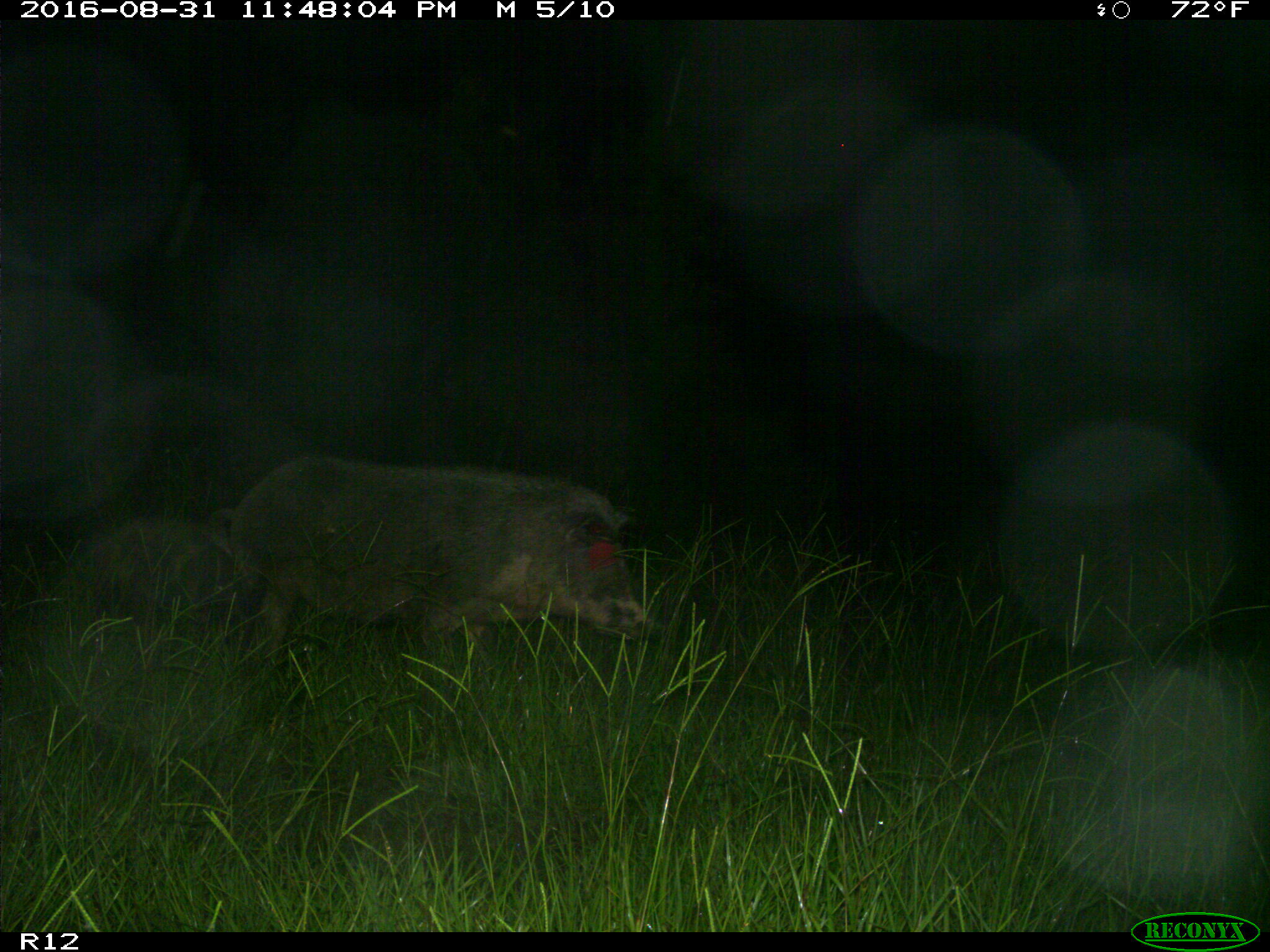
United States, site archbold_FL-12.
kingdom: Animalia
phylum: Chordata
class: Mammalia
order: Artiodactyla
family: Suidae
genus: Sus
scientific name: Sus scrofa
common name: wild boar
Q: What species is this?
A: Sus scrofa (wild boar).